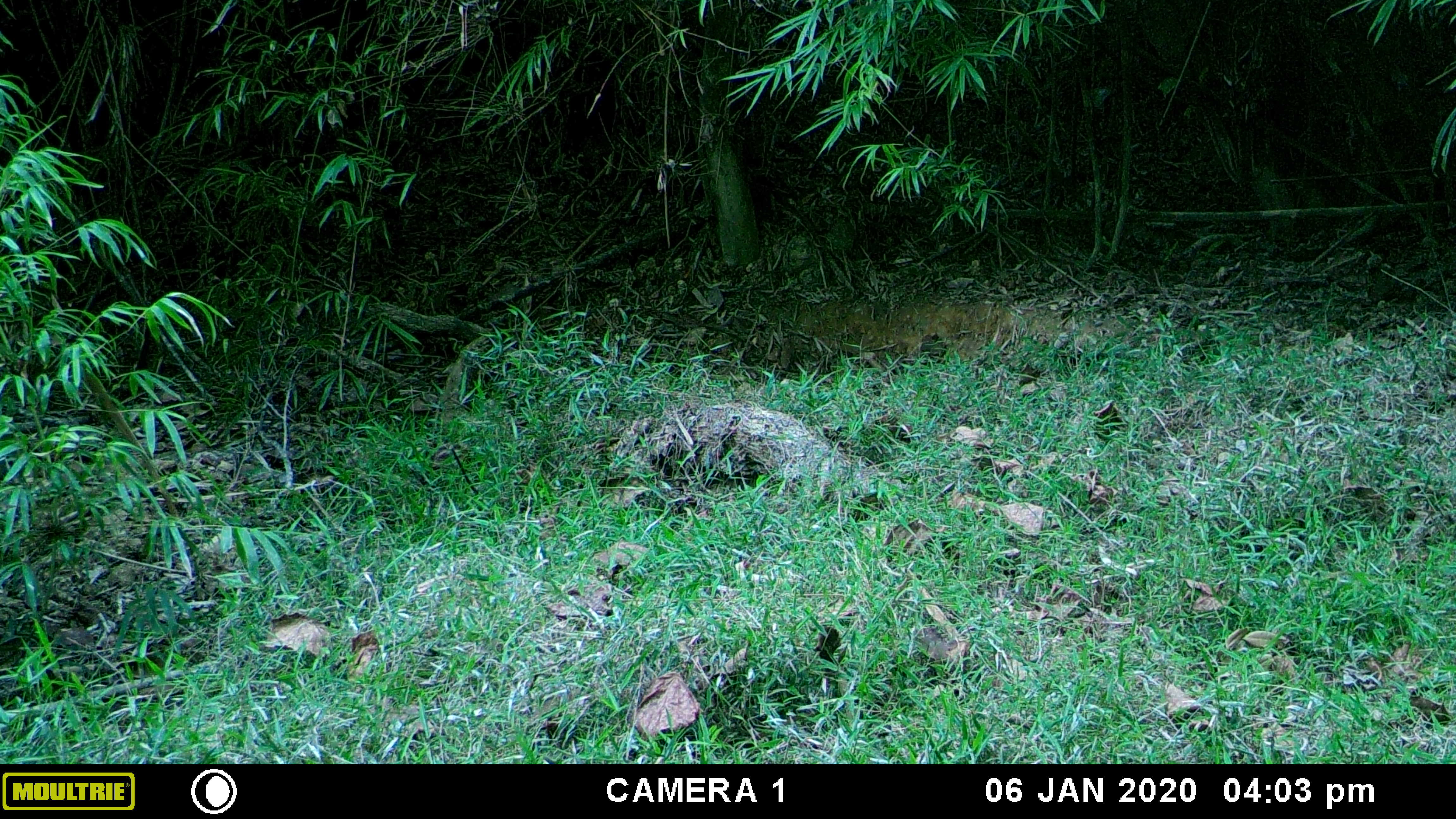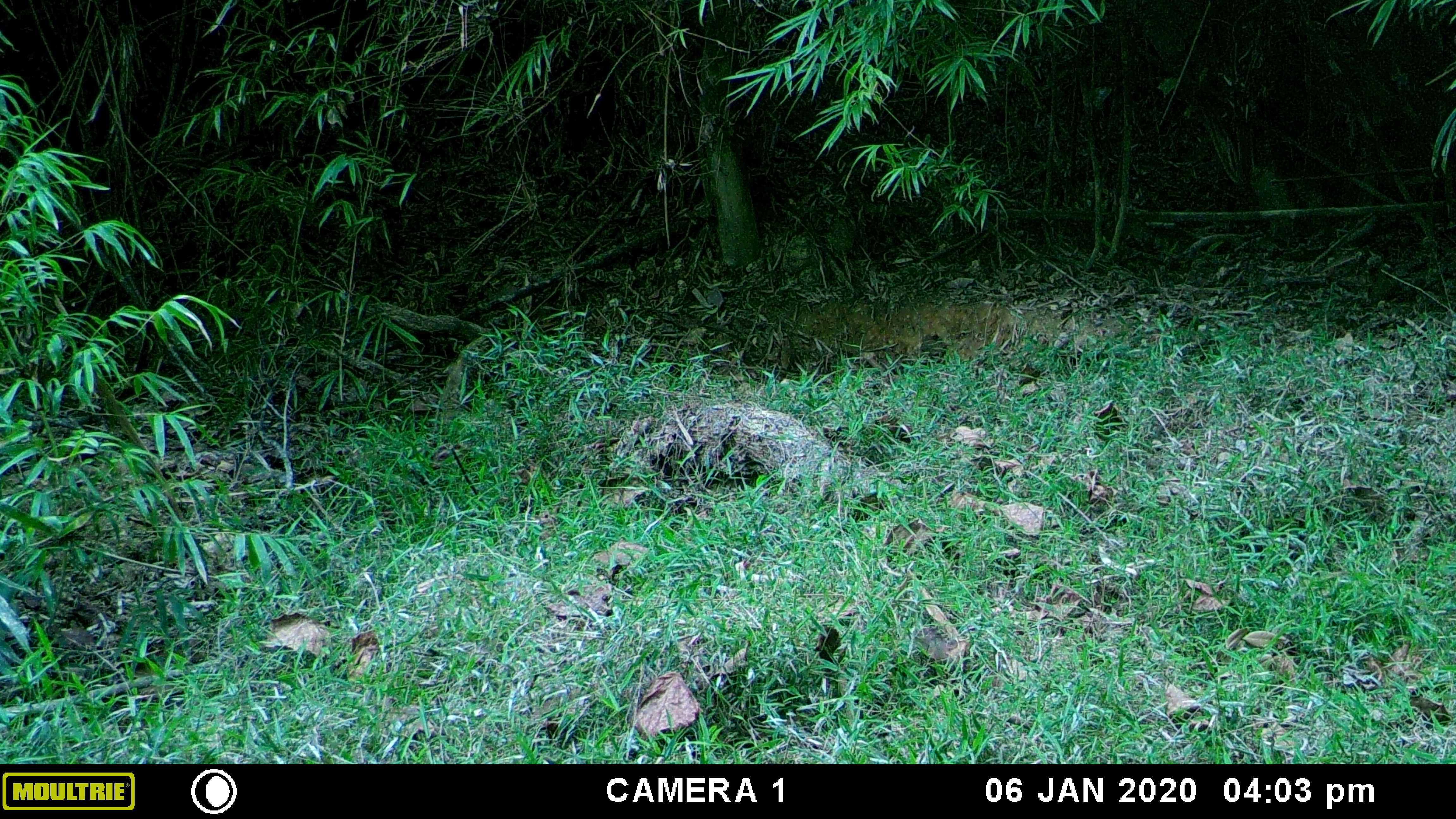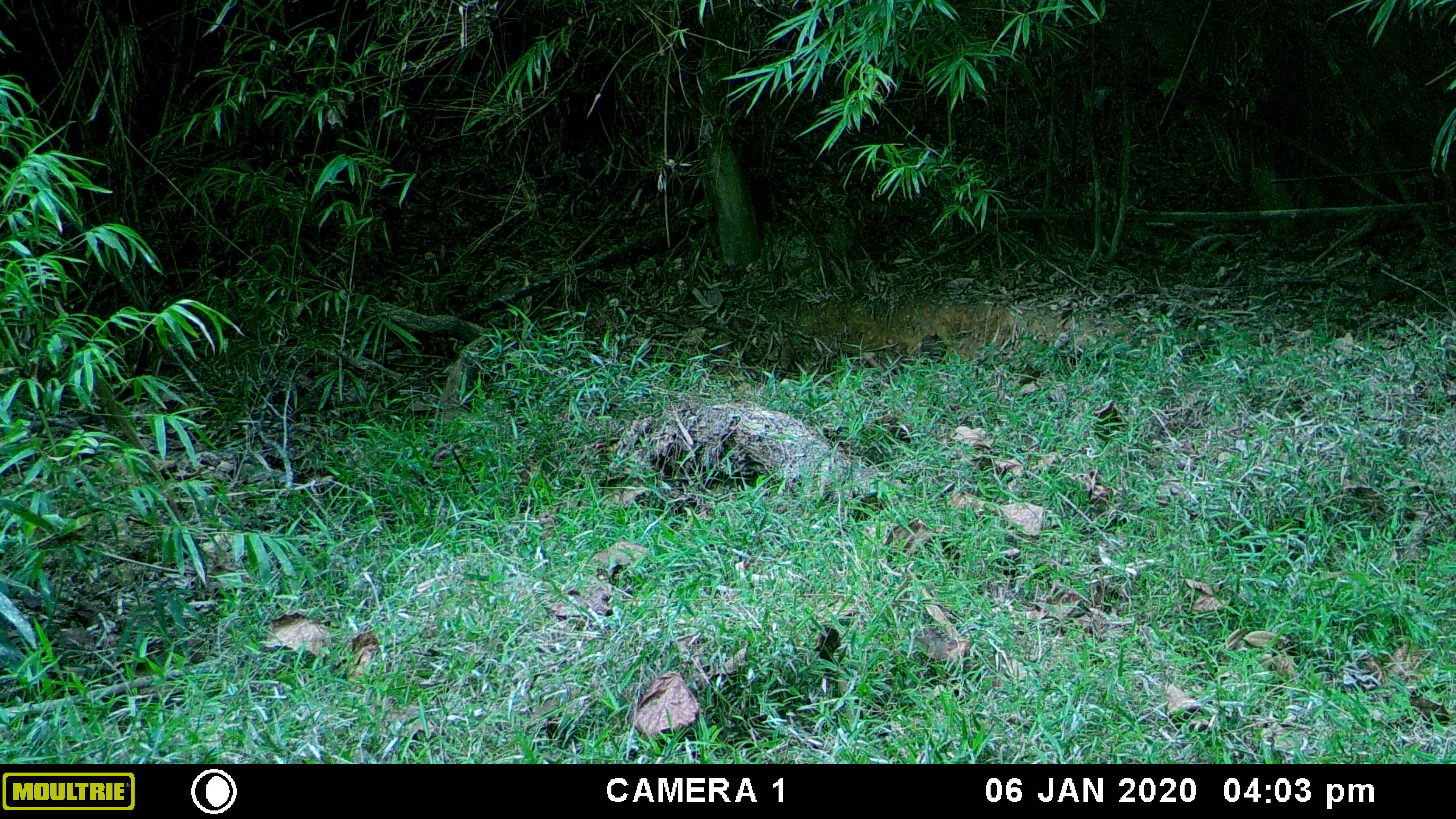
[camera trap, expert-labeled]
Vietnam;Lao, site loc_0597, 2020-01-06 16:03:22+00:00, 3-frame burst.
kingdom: Animalia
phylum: Chordata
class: Mammalia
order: Artiodactyla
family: Suidae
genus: Sus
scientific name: Sus scrofa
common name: eurasian wild pig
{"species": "eurasian wild pig (Sus scrofa)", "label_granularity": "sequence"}